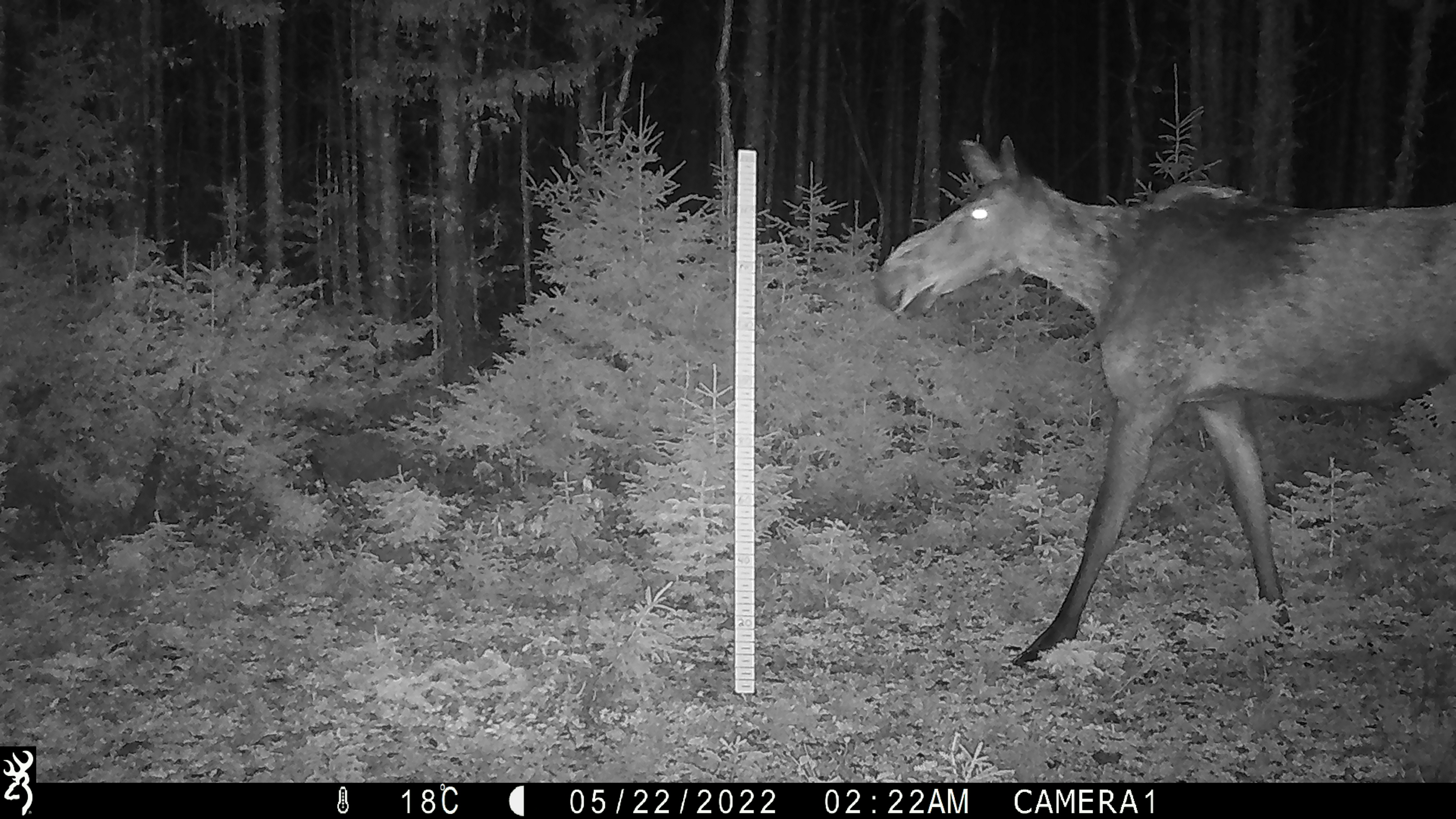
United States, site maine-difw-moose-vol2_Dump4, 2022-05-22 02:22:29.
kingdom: Animalia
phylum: Chordata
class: Mammalia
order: Artiodactyla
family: Cervidae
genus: Alces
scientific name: Alces alces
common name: moose